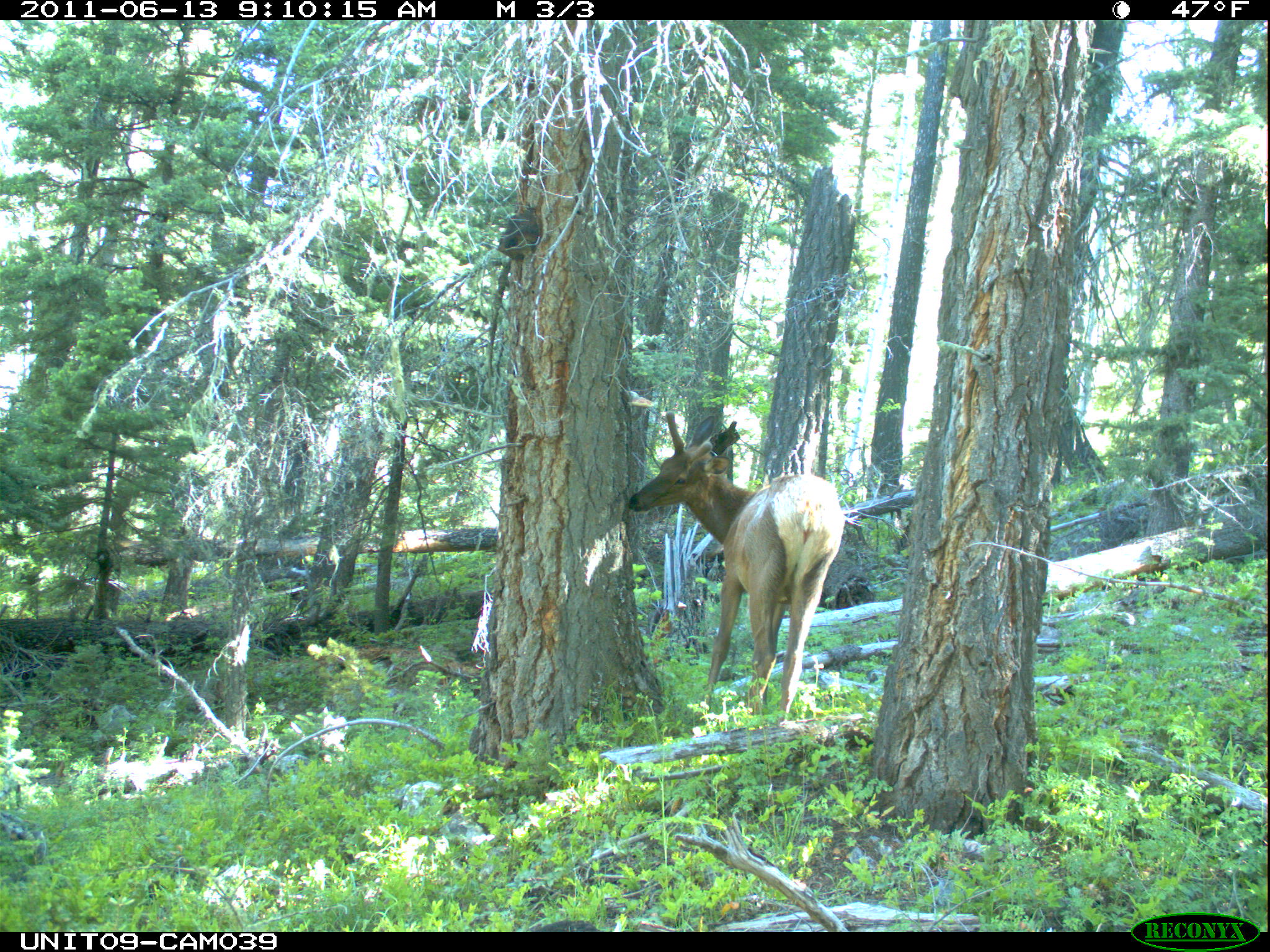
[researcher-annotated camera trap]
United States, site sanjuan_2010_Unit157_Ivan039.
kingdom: Animalia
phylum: Chordata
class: Mammalia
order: Artiodactyla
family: Cervidae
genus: Cervus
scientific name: Cervus elaphus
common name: red deer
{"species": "Cervus elaphus (red deer)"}